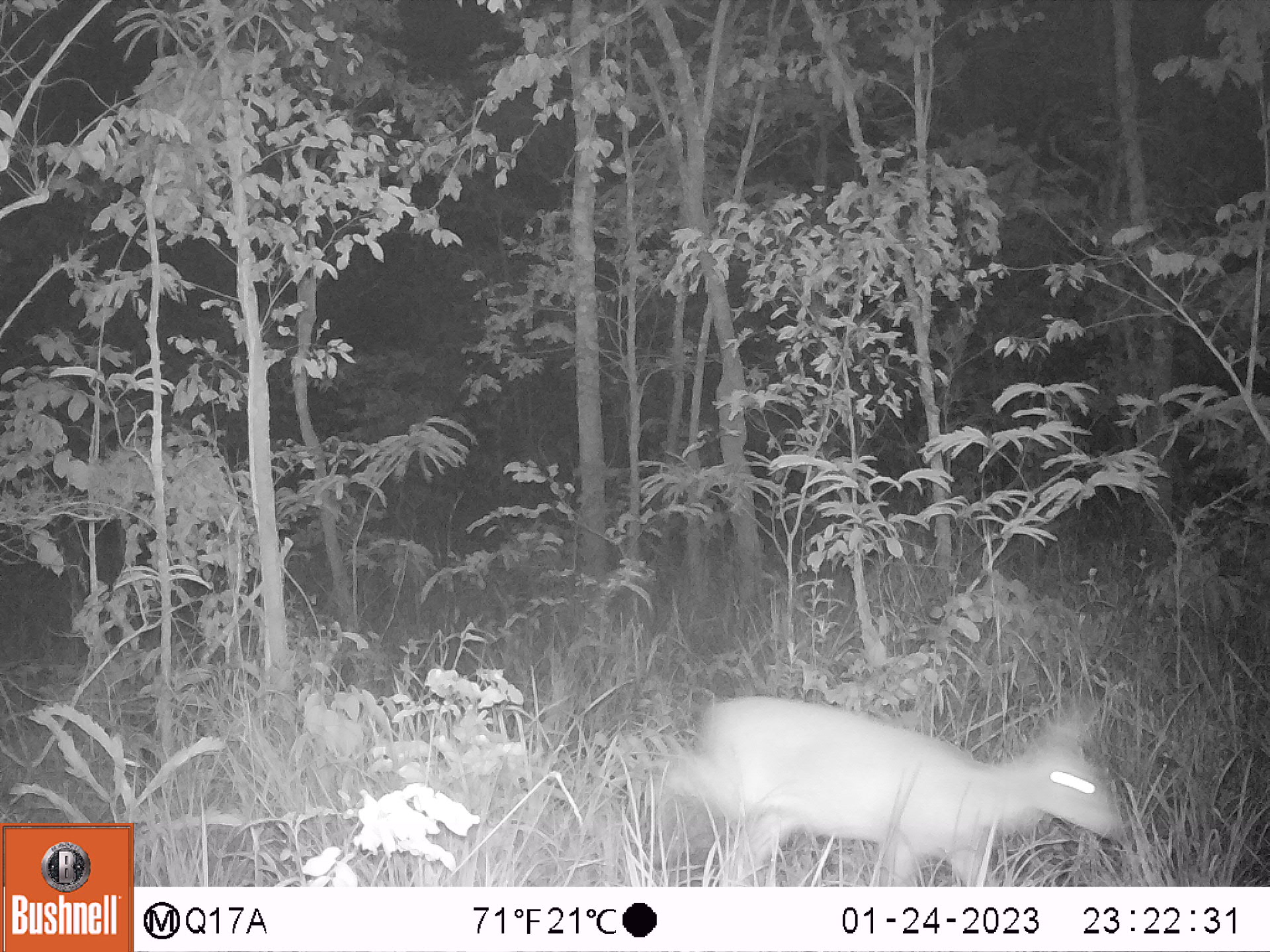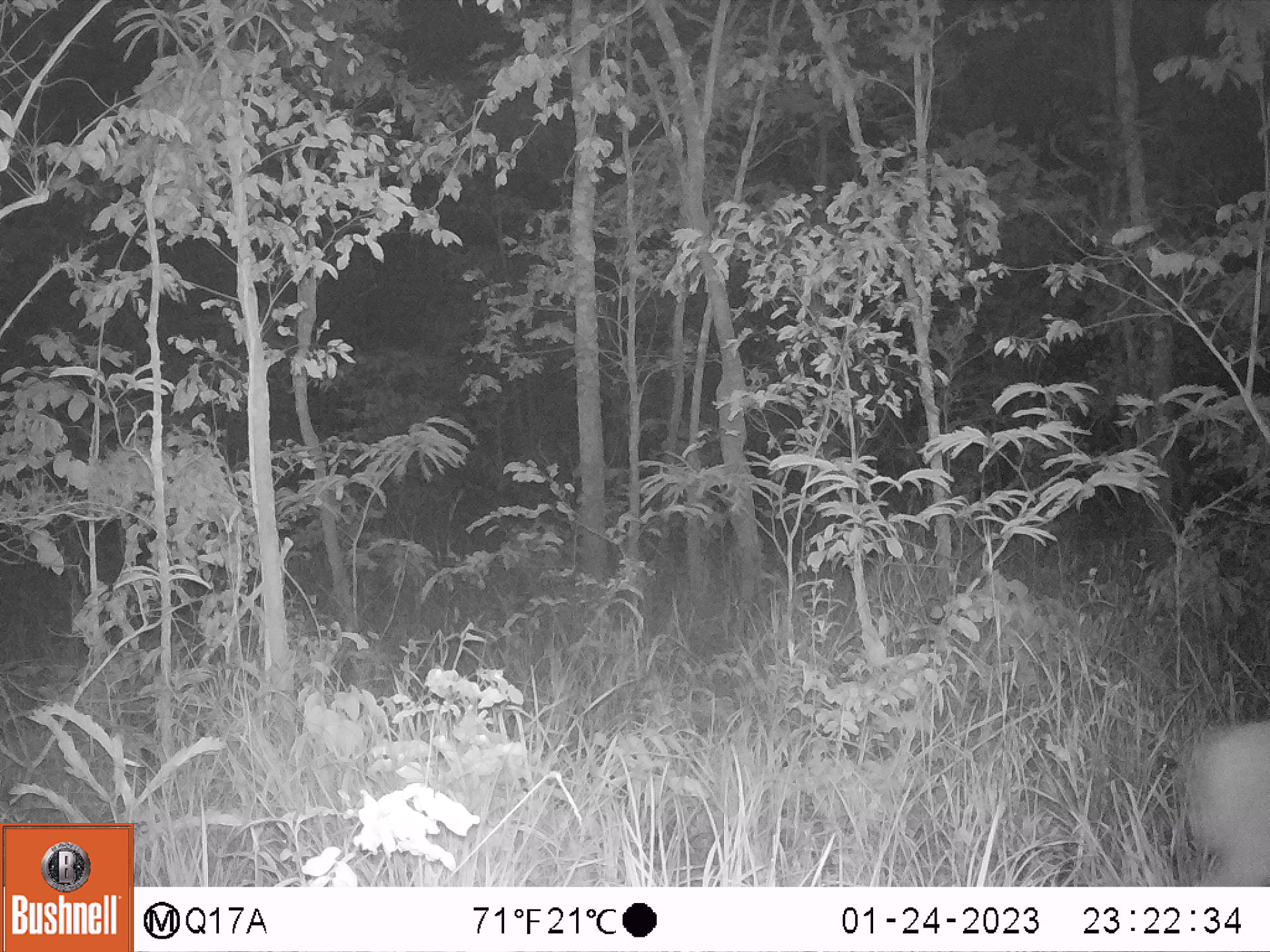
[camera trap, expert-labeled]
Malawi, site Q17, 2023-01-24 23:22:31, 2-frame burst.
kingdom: Animalia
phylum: Chordata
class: Mammalia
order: Artiodactyla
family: Bovidae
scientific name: Antilopinae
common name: small antelope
Small antelope (Antilopinae), count 1.